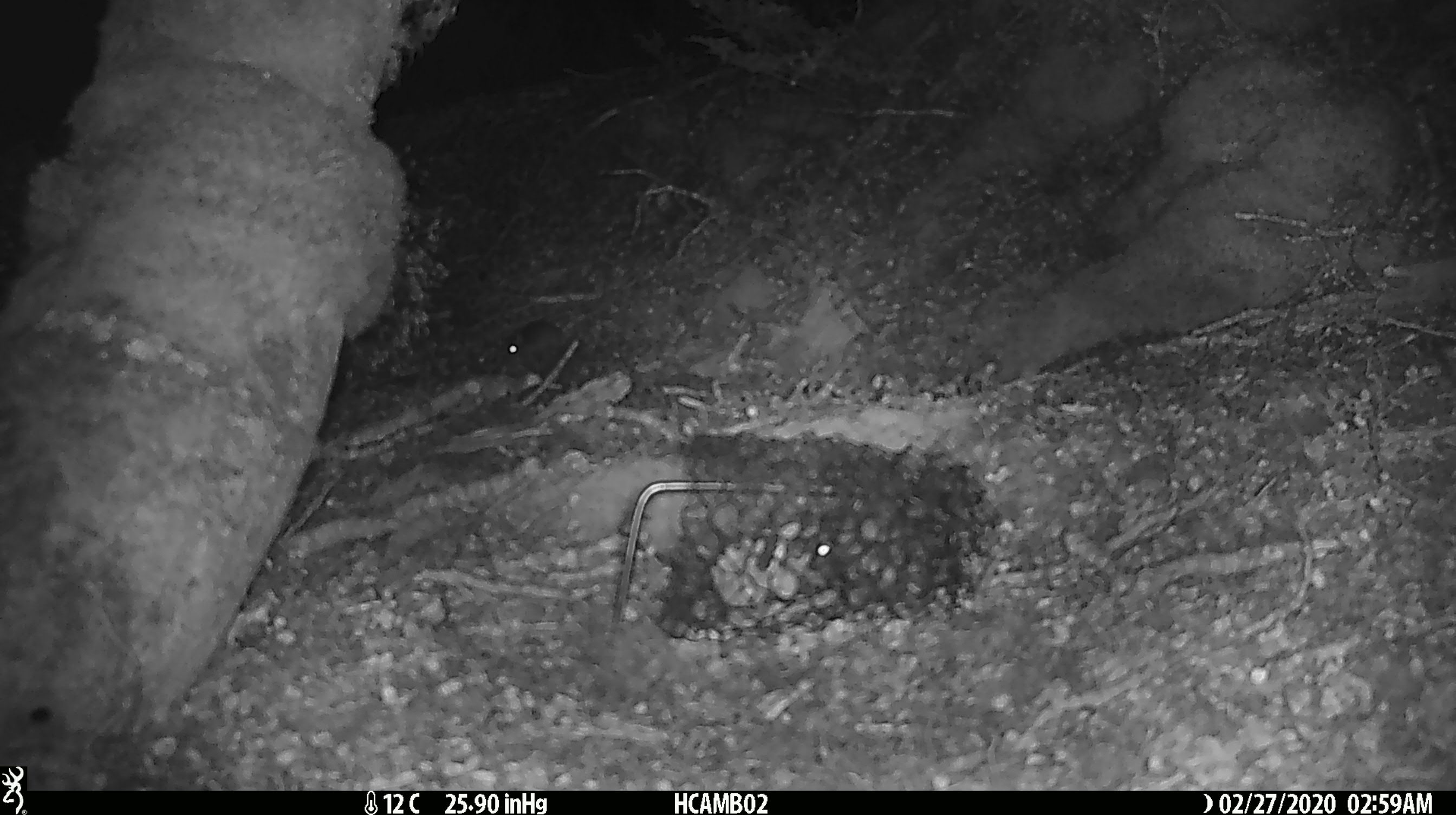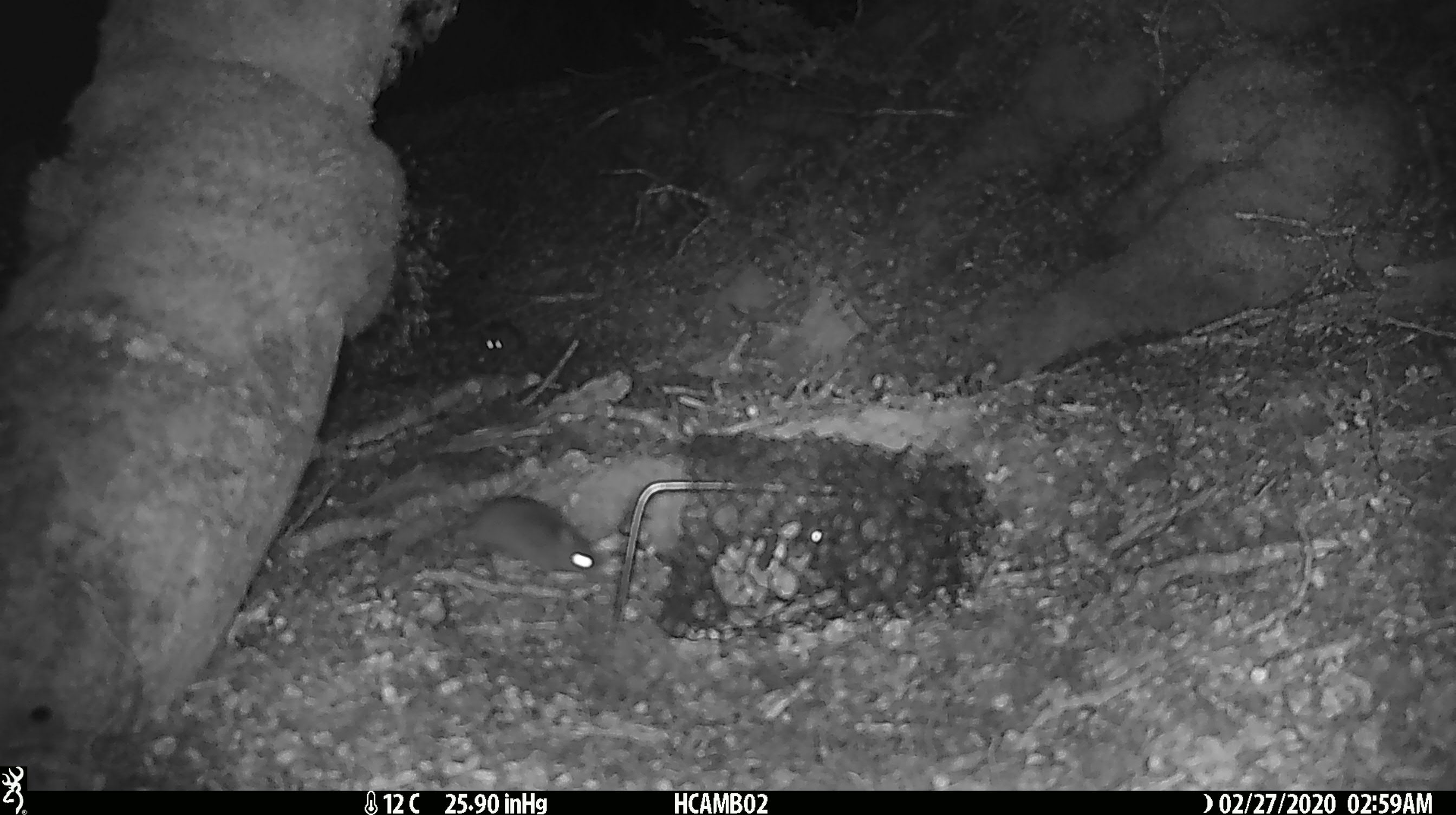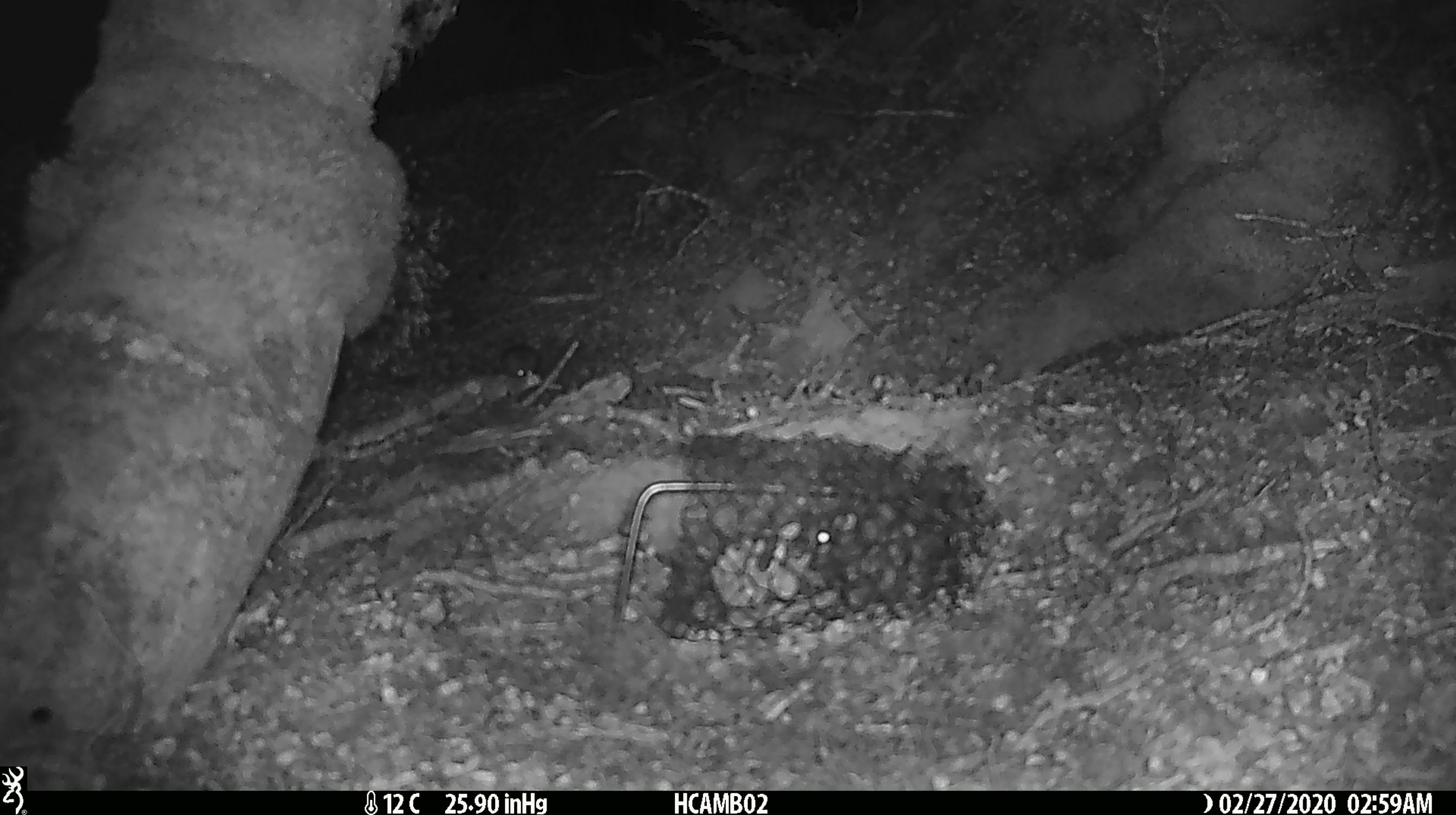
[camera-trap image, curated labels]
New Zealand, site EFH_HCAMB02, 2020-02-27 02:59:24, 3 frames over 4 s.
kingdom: Animalia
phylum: Chordata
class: Mammalia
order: Rodentia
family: Muridae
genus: Mus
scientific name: Mus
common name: mouse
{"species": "mouse (Mus)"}